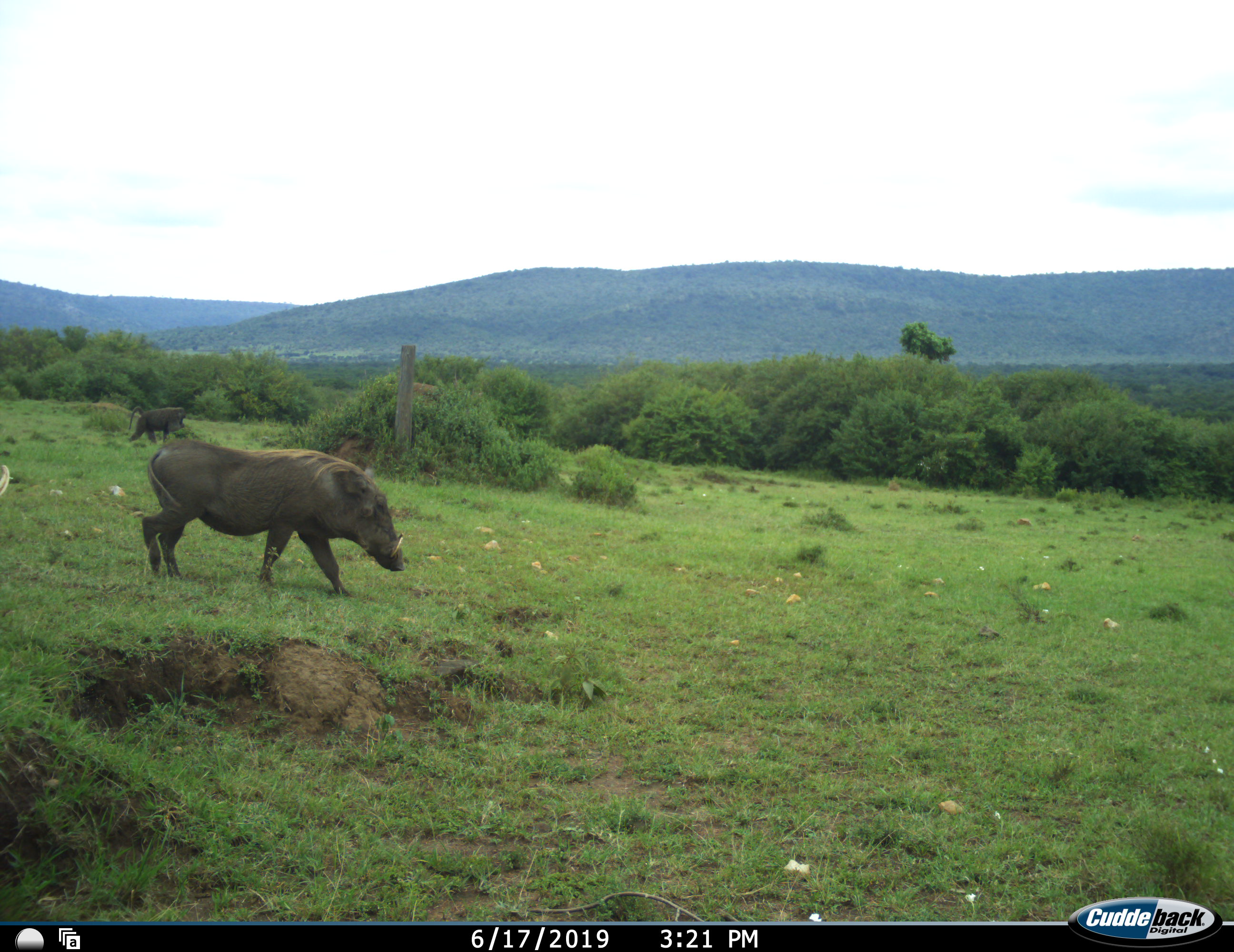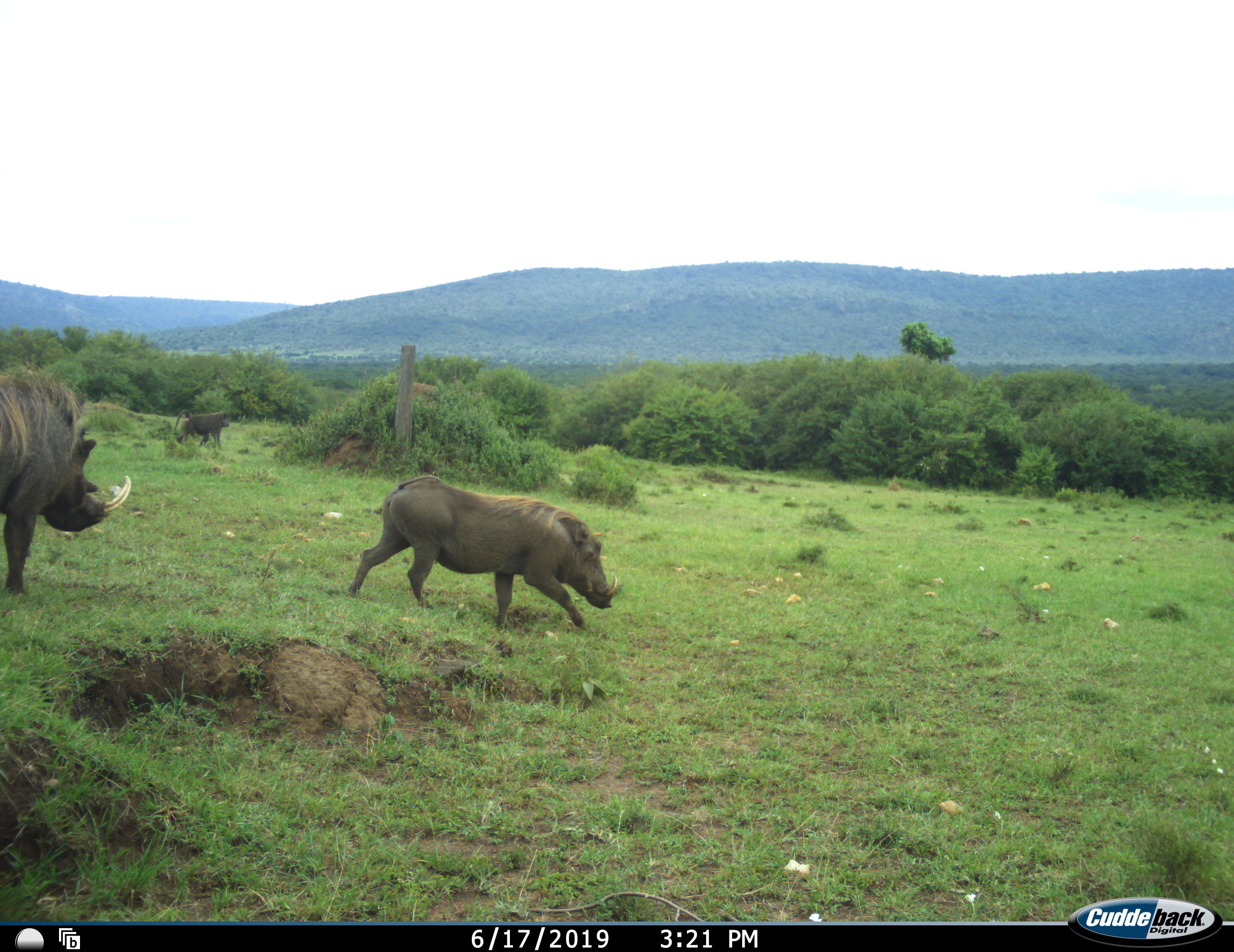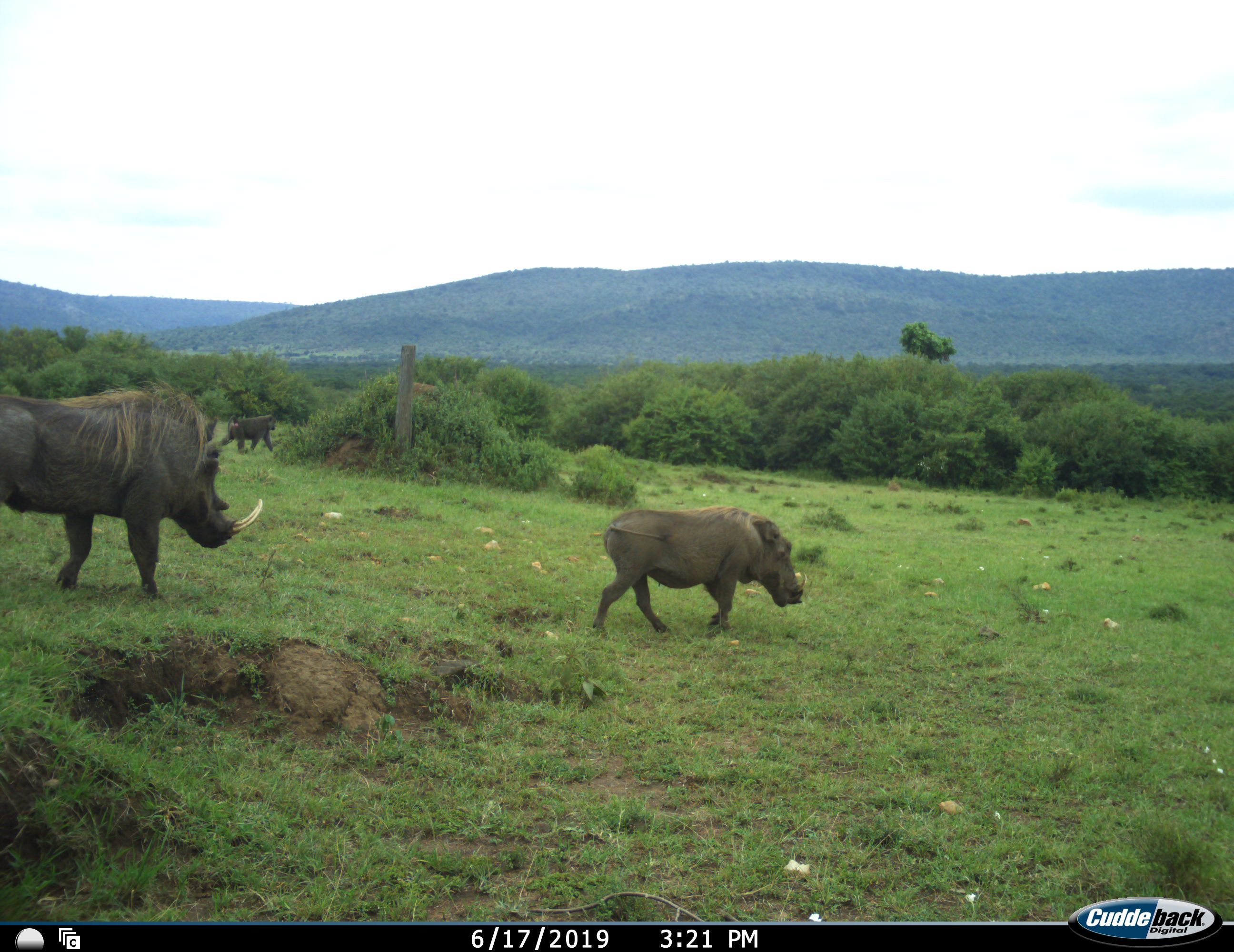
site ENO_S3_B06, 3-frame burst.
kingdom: Animalia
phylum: Chordata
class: Mammalia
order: Primates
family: Cercopithecidae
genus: Papio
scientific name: Papio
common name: baboon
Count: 1.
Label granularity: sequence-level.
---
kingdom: Animalia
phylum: Chordata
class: Mammalia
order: Artiodactyla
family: Suidae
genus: Phacochoerus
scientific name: Phacochoerus africanus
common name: warthog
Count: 2.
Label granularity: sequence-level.